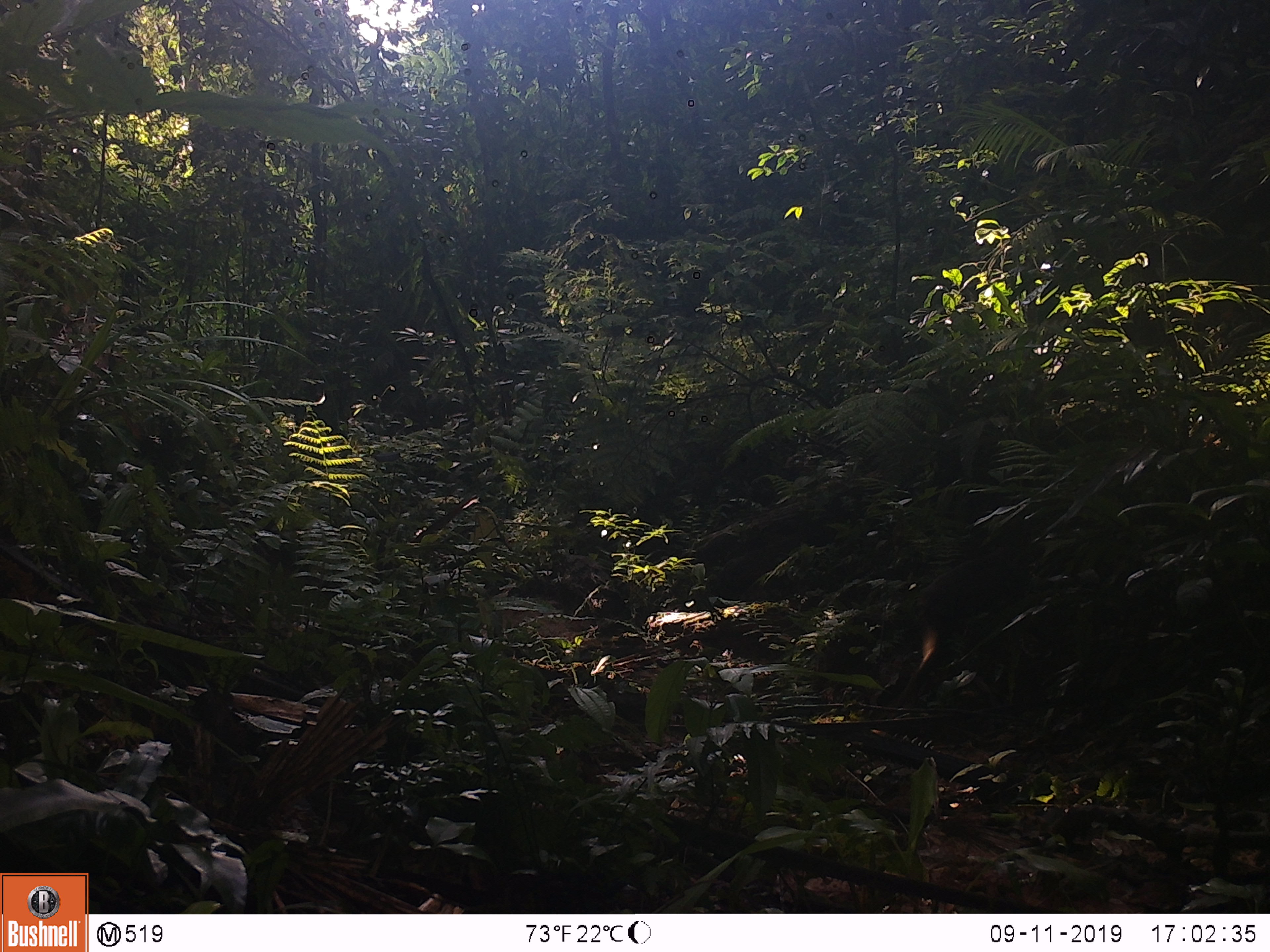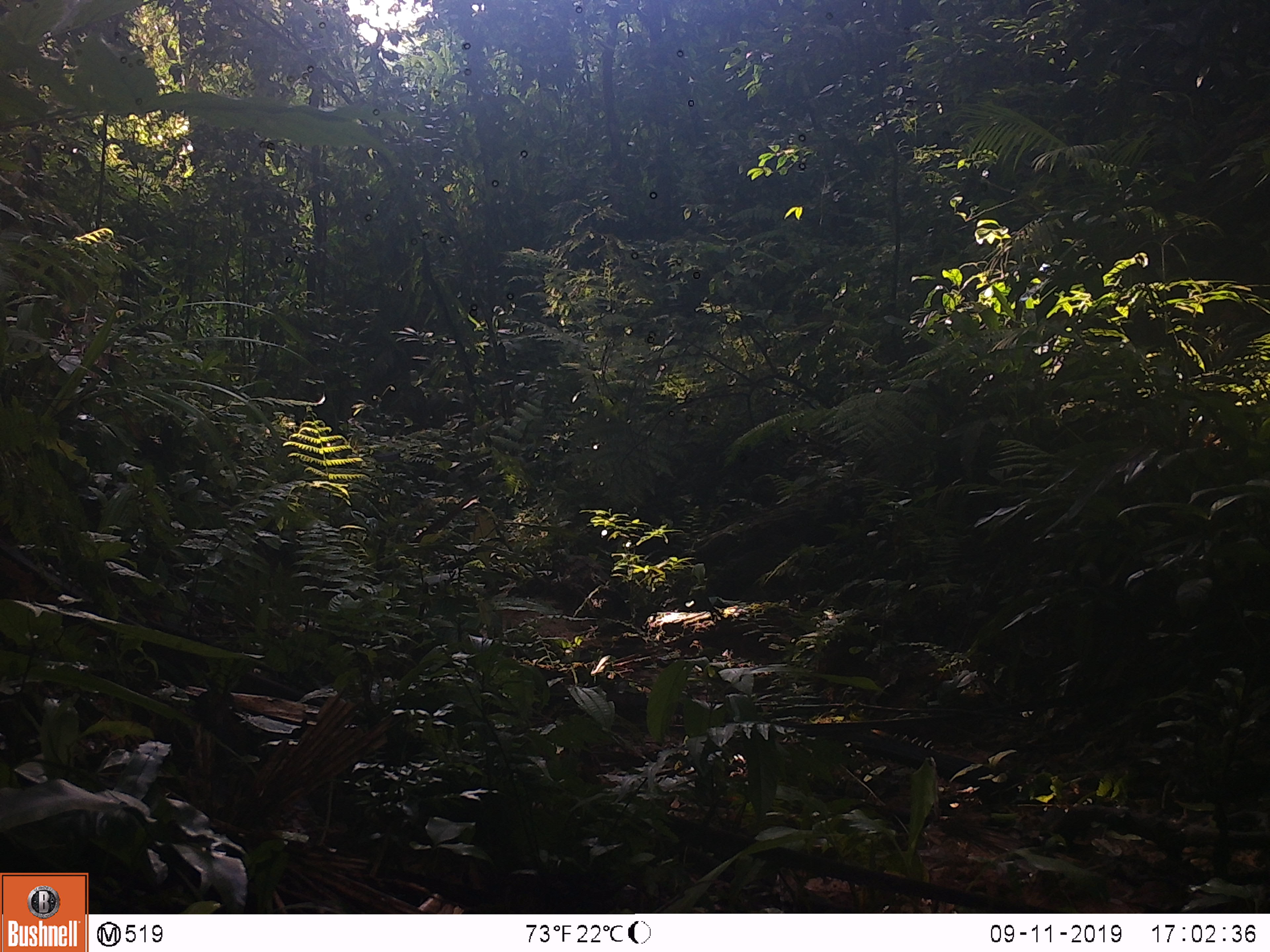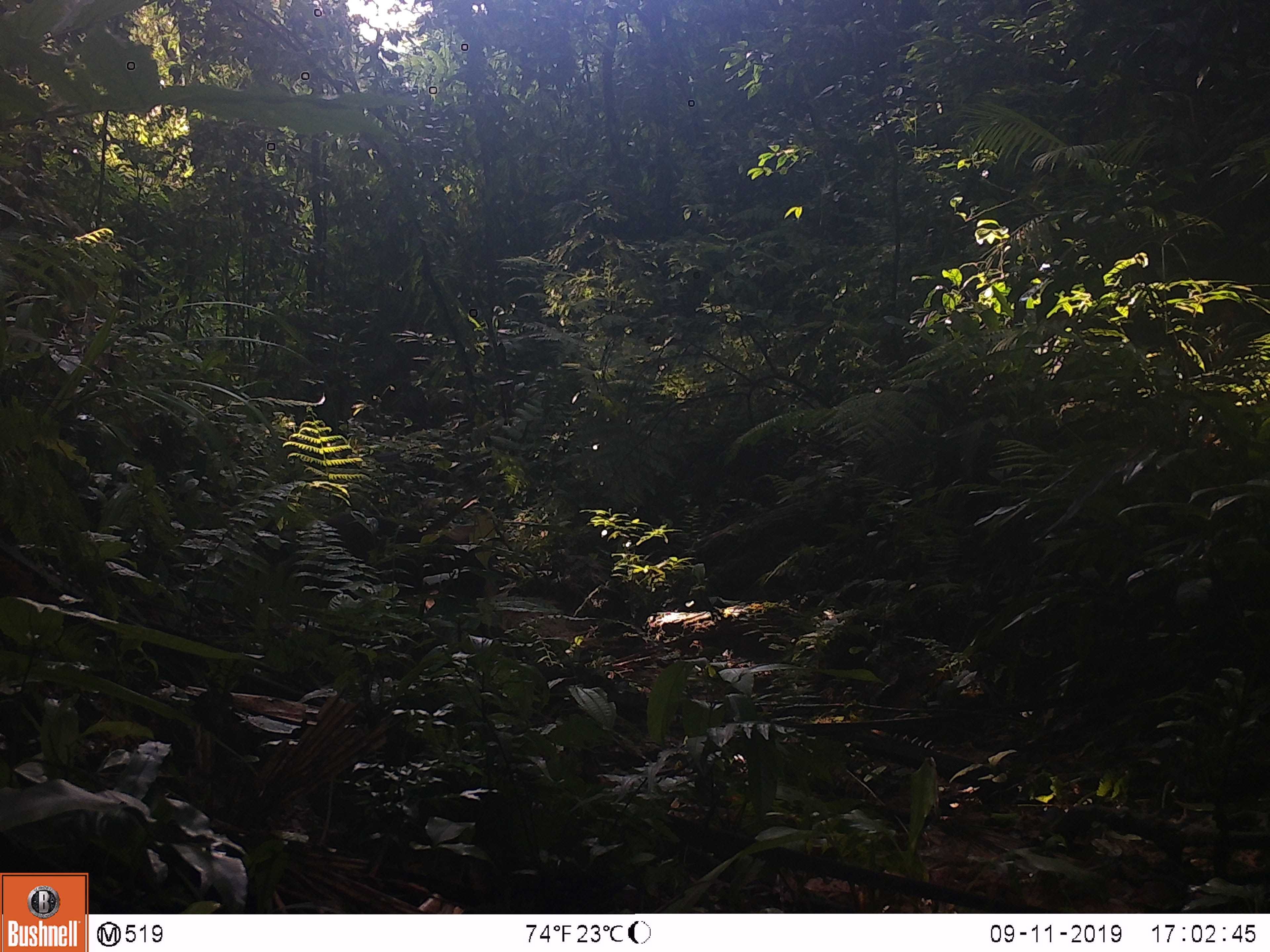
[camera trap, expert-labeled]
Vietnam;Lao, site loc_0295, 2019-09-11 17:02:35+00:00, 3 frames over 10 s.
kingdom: Animalia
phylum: Chordata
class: Mammalia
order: Primates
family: Cercopithecidae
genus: Macaca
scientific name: Macaca arctoides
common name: stump-tailed macaque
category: stump tailed macaque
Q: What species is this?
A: Stump tailed macaque (stump-tailed macaque) (Macaca arctoides).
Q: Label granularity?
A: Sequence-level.